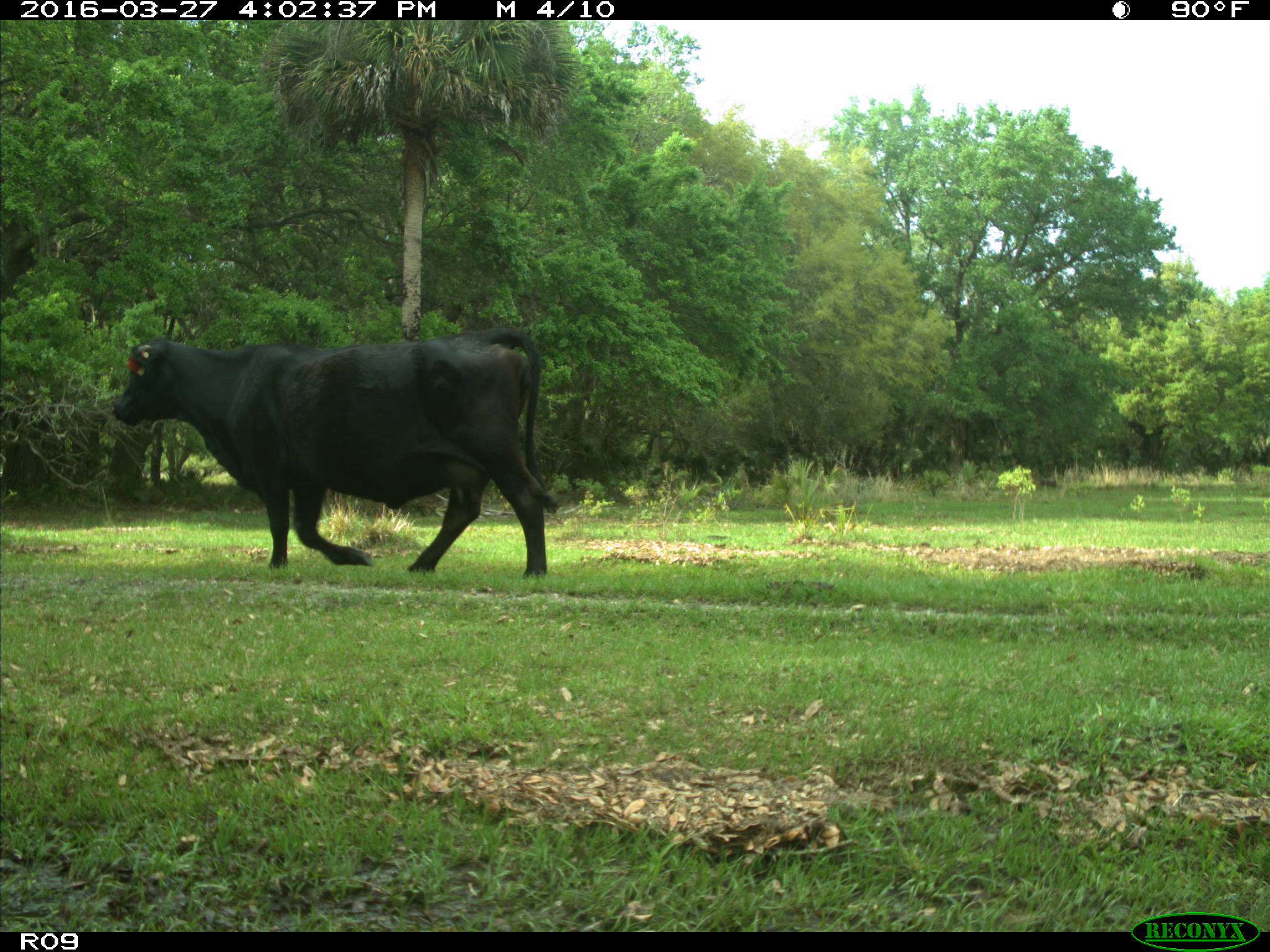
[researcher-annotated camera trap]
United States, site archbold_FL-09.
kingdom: Animalia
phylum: Chordata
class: Mammalia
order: Artiodactyla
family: Bovidae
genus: Bos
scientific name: Bos taurus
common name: domestic cow